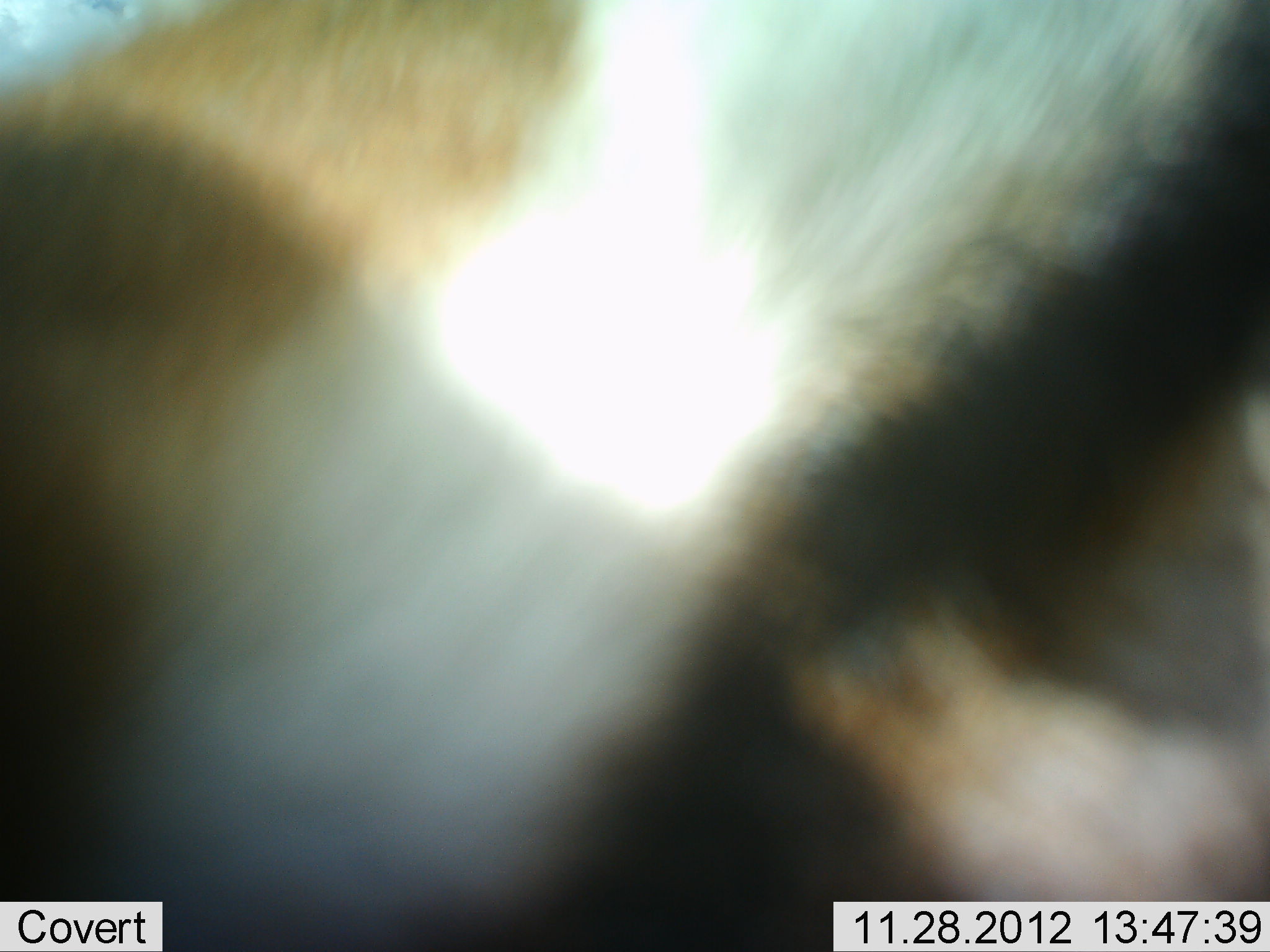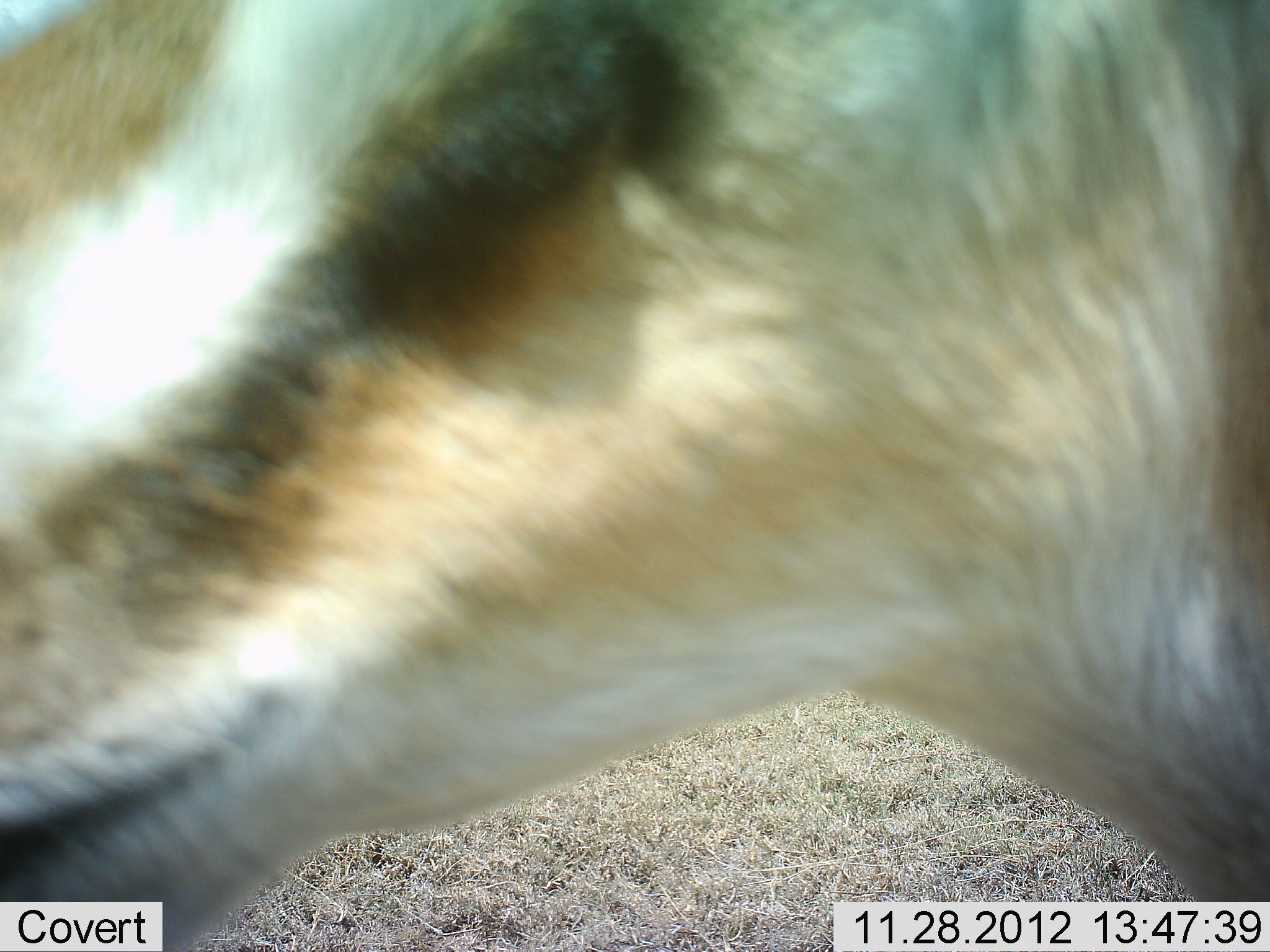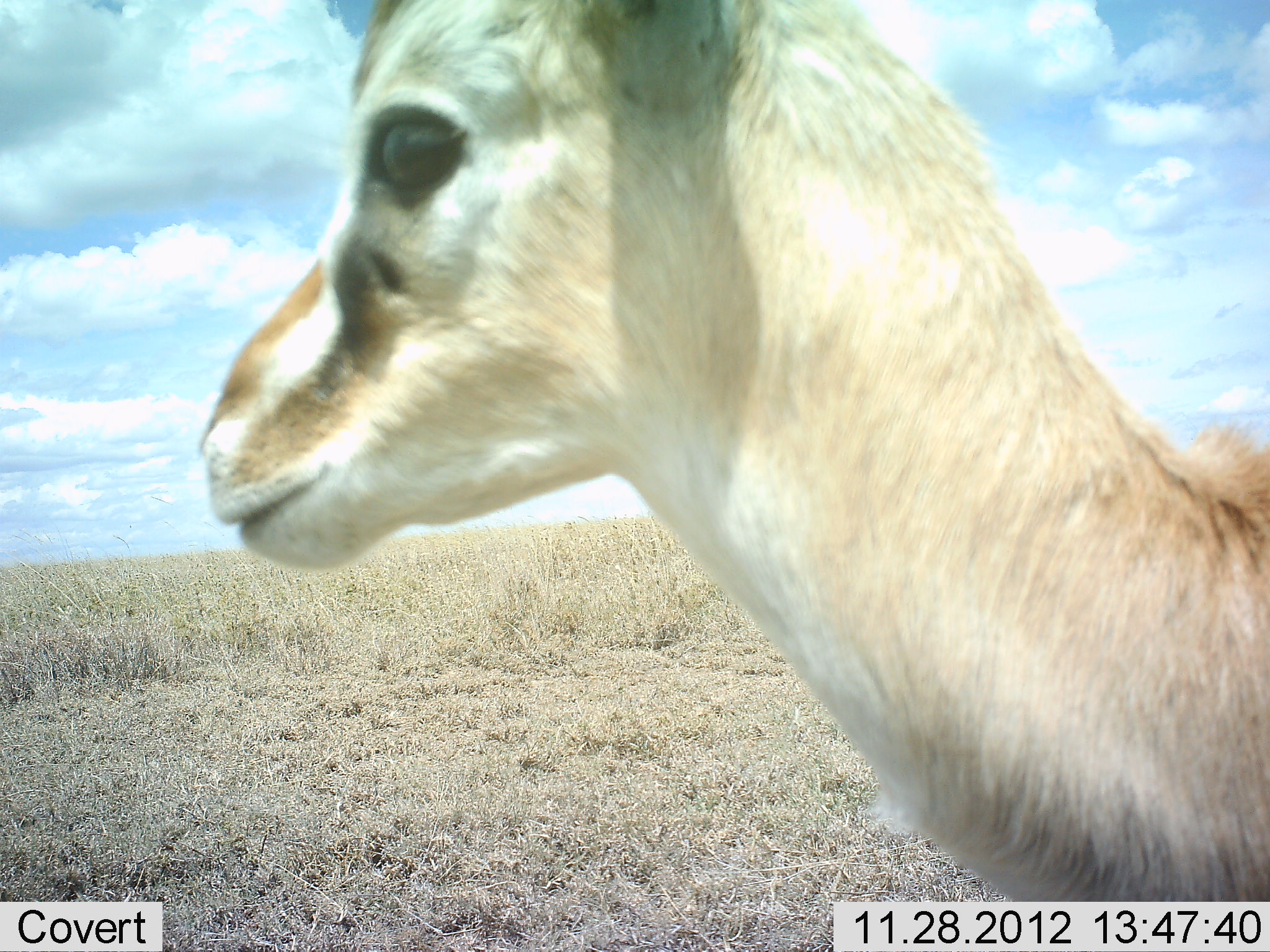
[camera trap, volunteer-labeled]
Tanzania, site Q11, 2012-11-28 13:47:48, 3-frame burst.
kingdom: Animalia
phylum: Chordata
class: Mammalia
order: Artiodactyla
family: Bovidae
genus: Eudorcas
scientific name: Eudorcas thomsonii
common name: thomson's gazelle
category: gazellethomsons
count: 1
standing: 70%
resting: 0%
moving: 30%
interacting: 0%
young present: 10%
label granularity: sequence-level